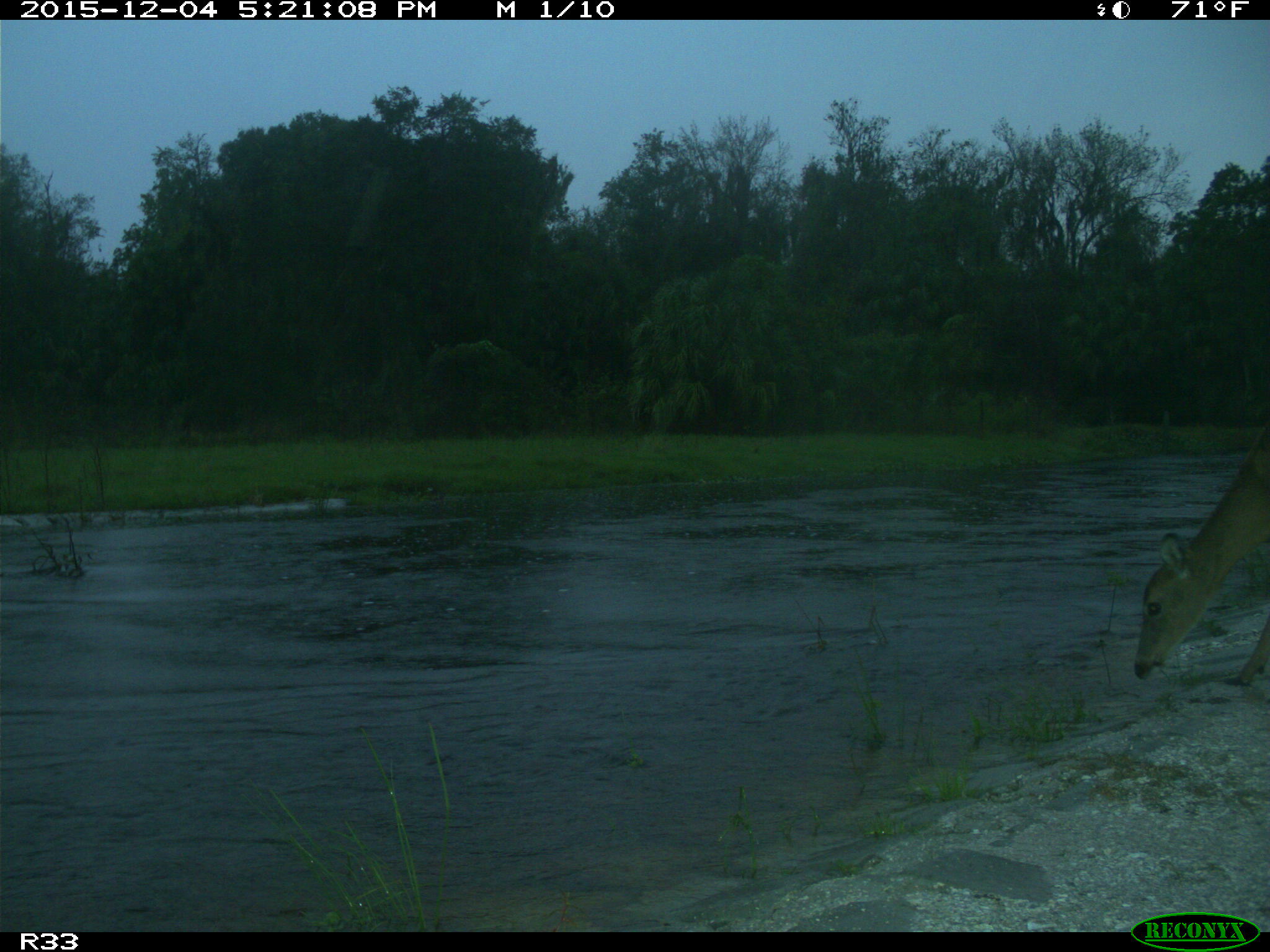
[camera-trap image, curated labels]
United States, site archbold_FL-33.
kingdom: Animalia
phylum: Chordata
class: Mammalia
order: Artiodactyla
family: Cervidae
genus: Odocoileus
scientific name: Odocoileus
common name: deer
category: unidentified deer